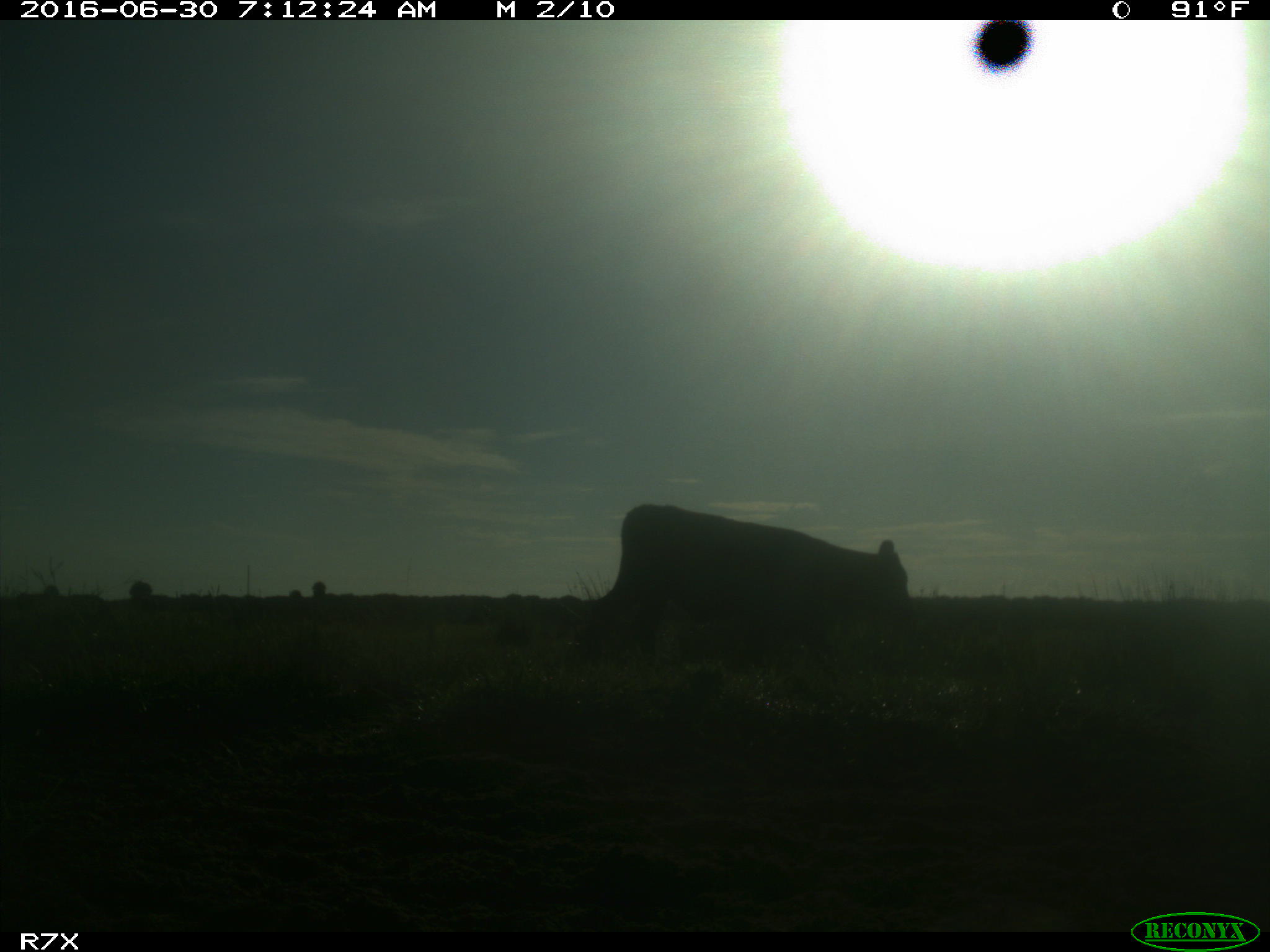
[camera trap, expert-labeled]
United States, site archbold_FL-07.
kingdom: Animalia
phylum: Chordata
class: Mammalia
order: Artiodactyla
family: Bovidae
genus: Bos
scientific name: Bos taurus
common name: domestic cow